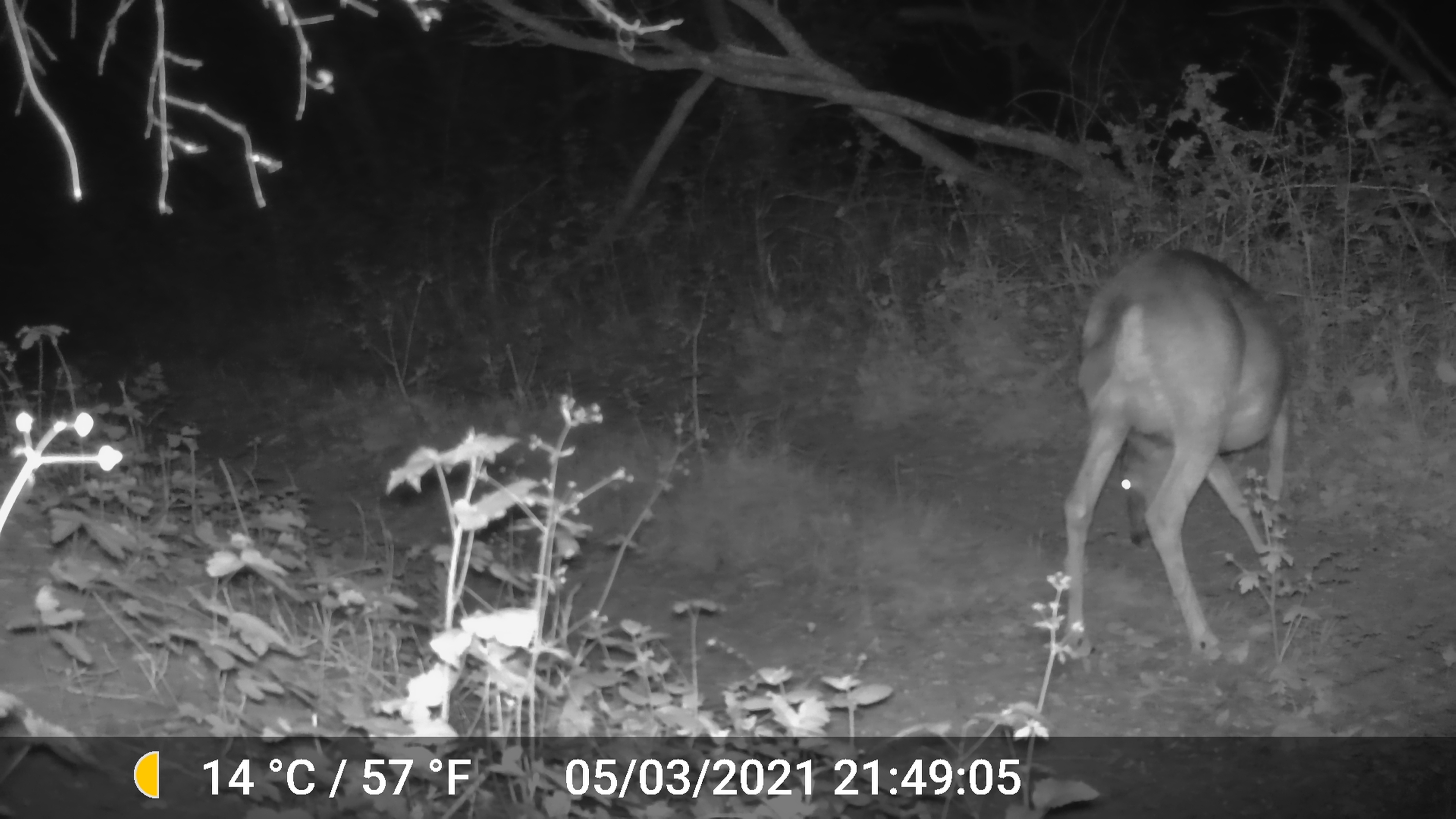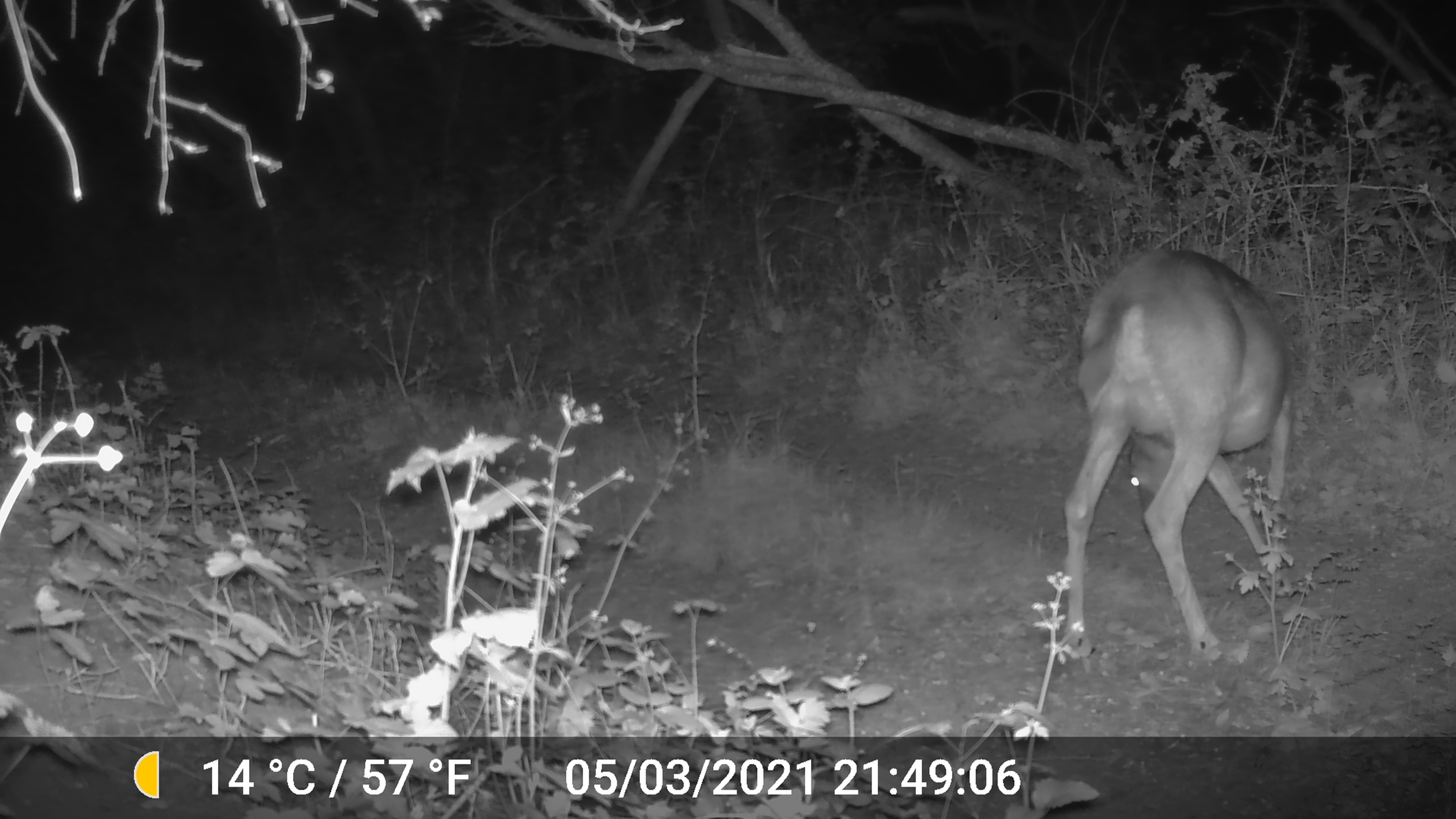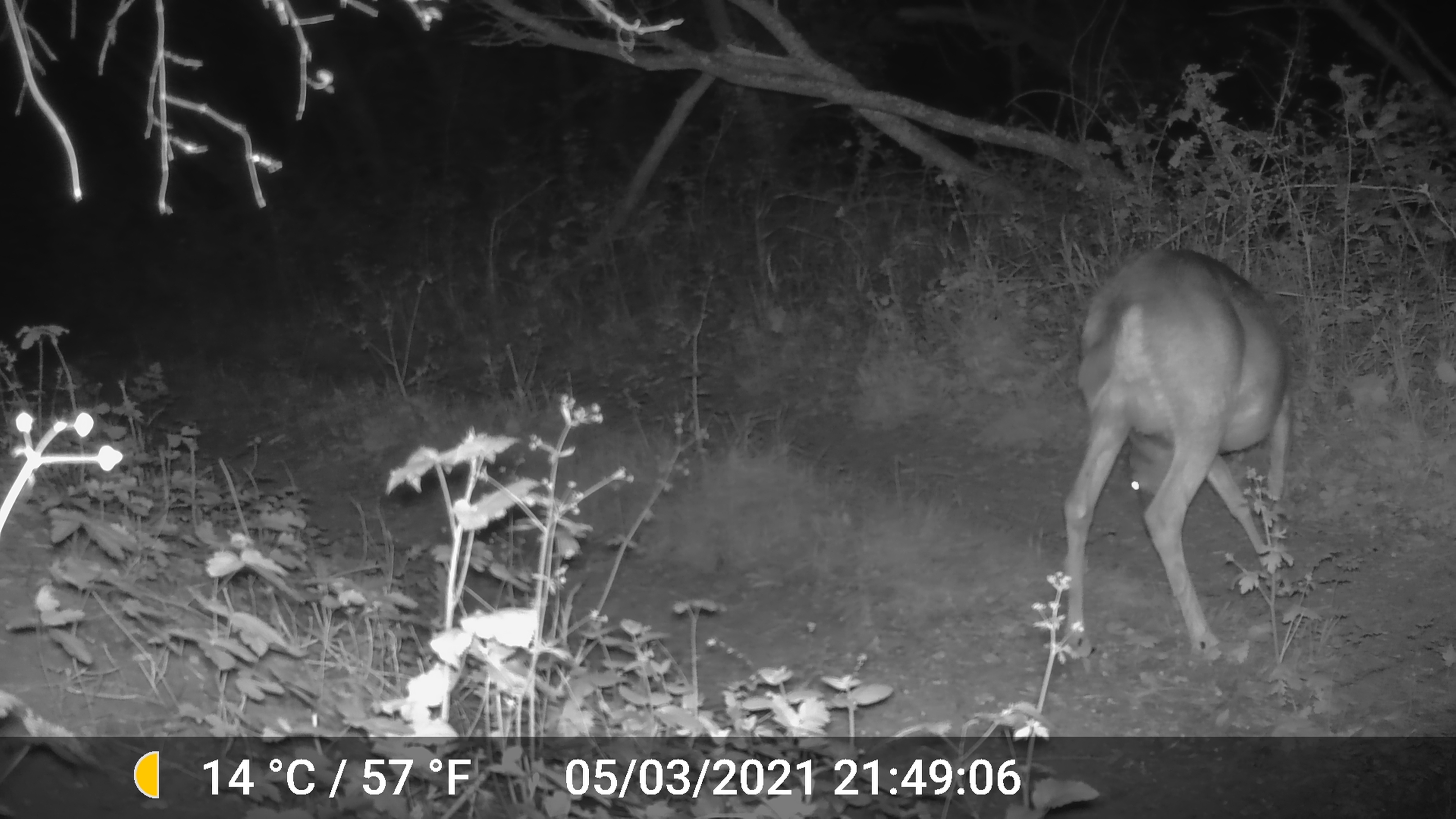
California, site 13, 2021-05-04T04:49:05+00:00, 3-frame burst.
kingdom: Animalia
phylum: Chordata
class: Mammalia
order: Artiodactyla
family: Cervidae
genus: Odocoileus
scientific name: Odocoileus hemionus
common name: mule deer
Mule deer (Odocoileus hemionus).